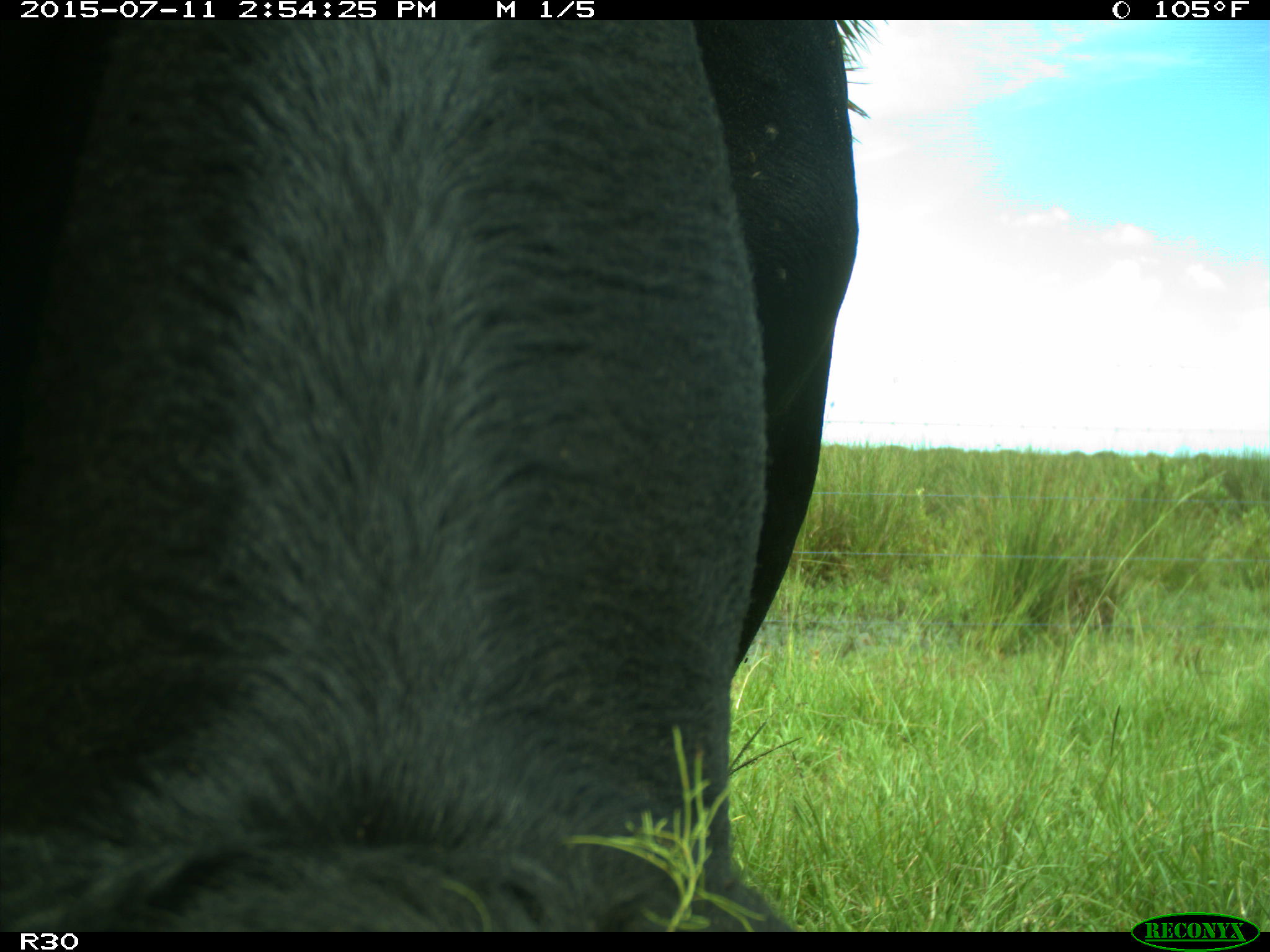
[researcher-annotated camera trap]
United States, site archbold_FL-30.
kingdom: Animalia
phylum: Chordata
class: Mammalia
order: Artiodactyla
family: Bovidae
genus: Bos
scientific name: Bos taurus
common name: domestic cow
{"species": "Bos taurus (domestic cow)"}